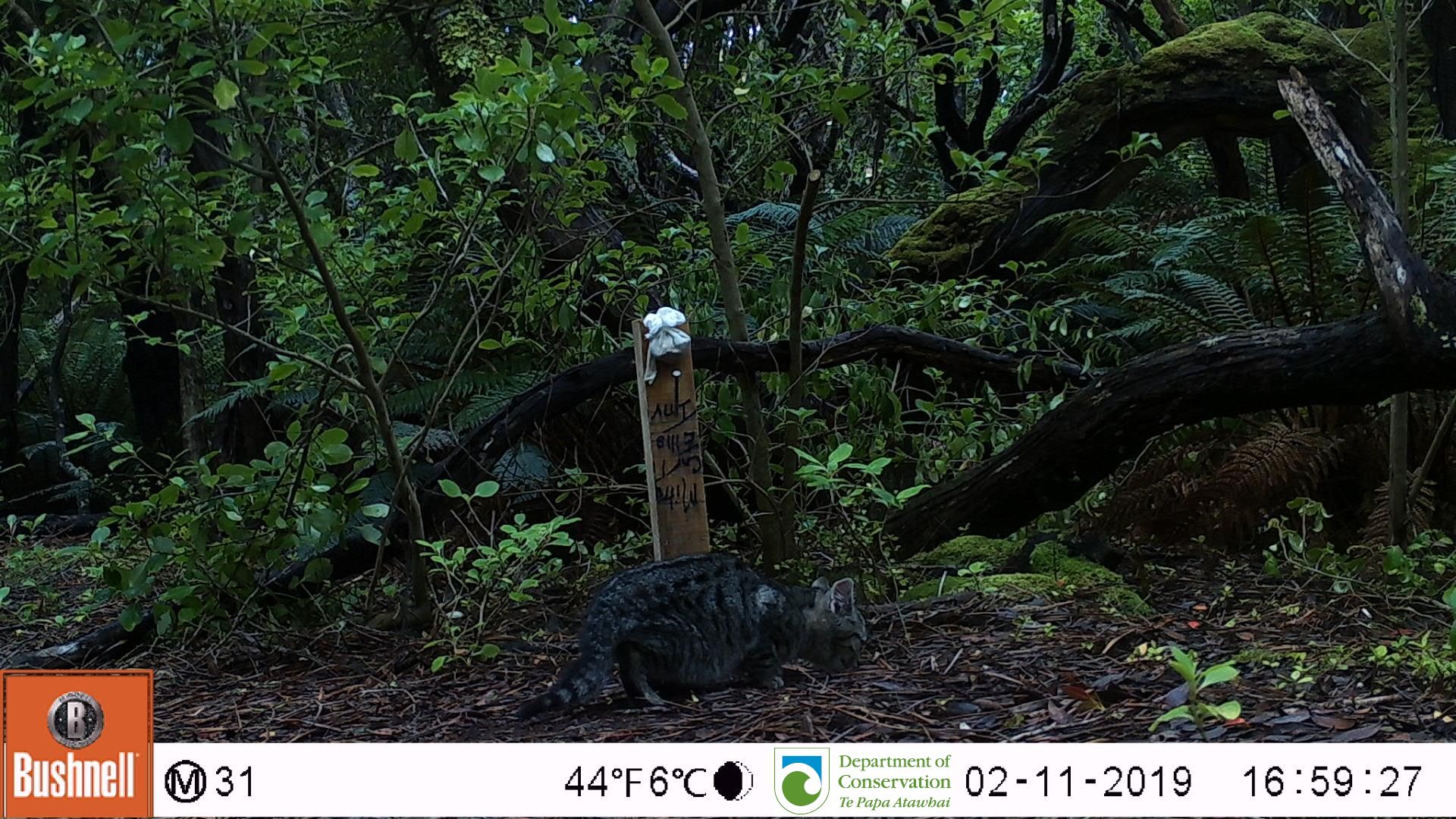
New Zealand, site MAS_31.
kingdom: Animalia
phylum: Chordata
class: Mammalia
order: Carnivora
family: Felidae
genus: Felis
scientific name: Felis catus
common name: domestic cat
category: cat